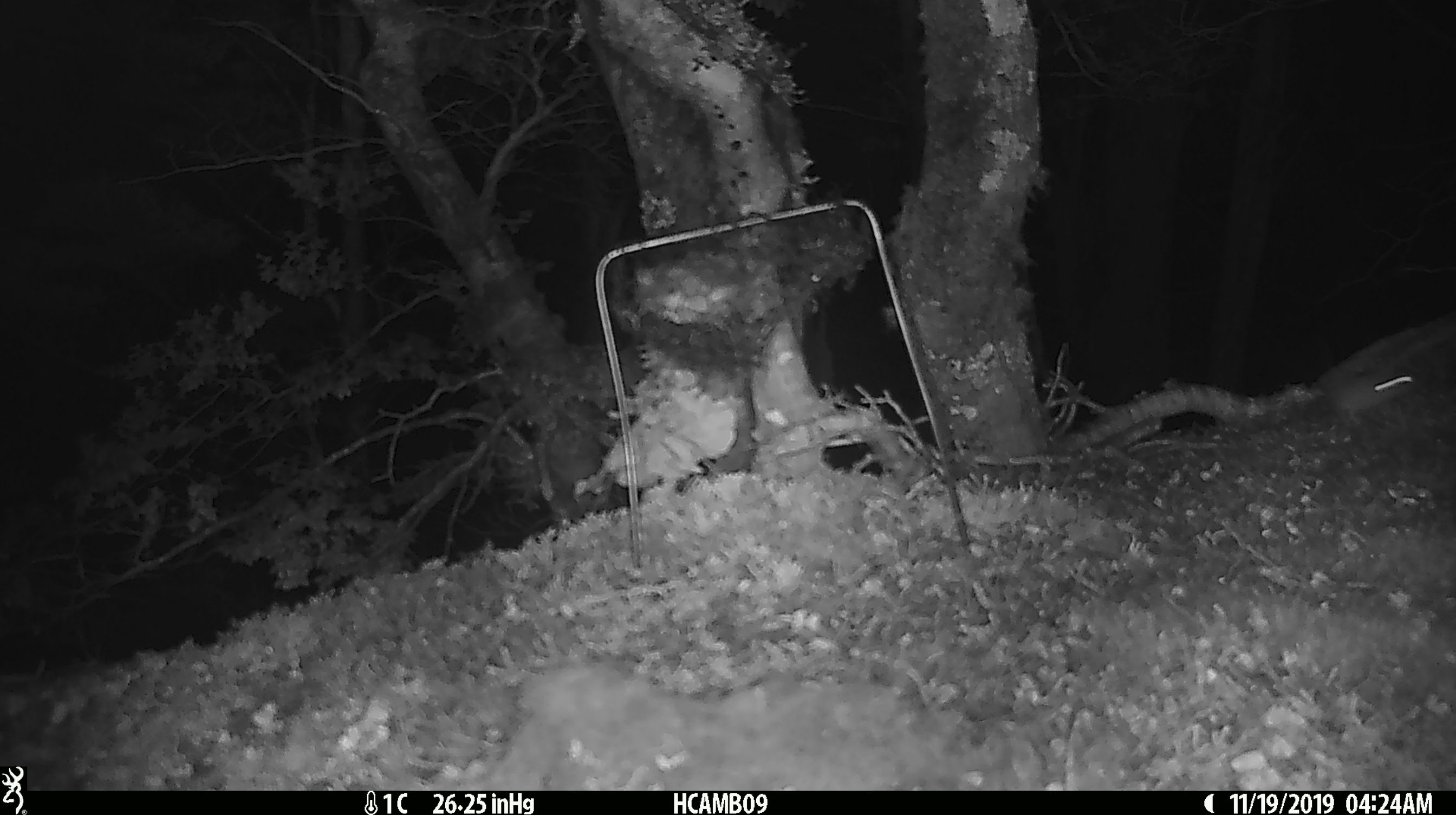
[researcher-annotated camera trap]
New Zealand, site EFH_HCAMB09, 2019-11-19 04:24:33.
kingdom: Animalia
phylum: Chordata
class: Mammalia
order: Rodentia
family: Muridae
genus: Mus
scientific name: Mus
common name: mouse